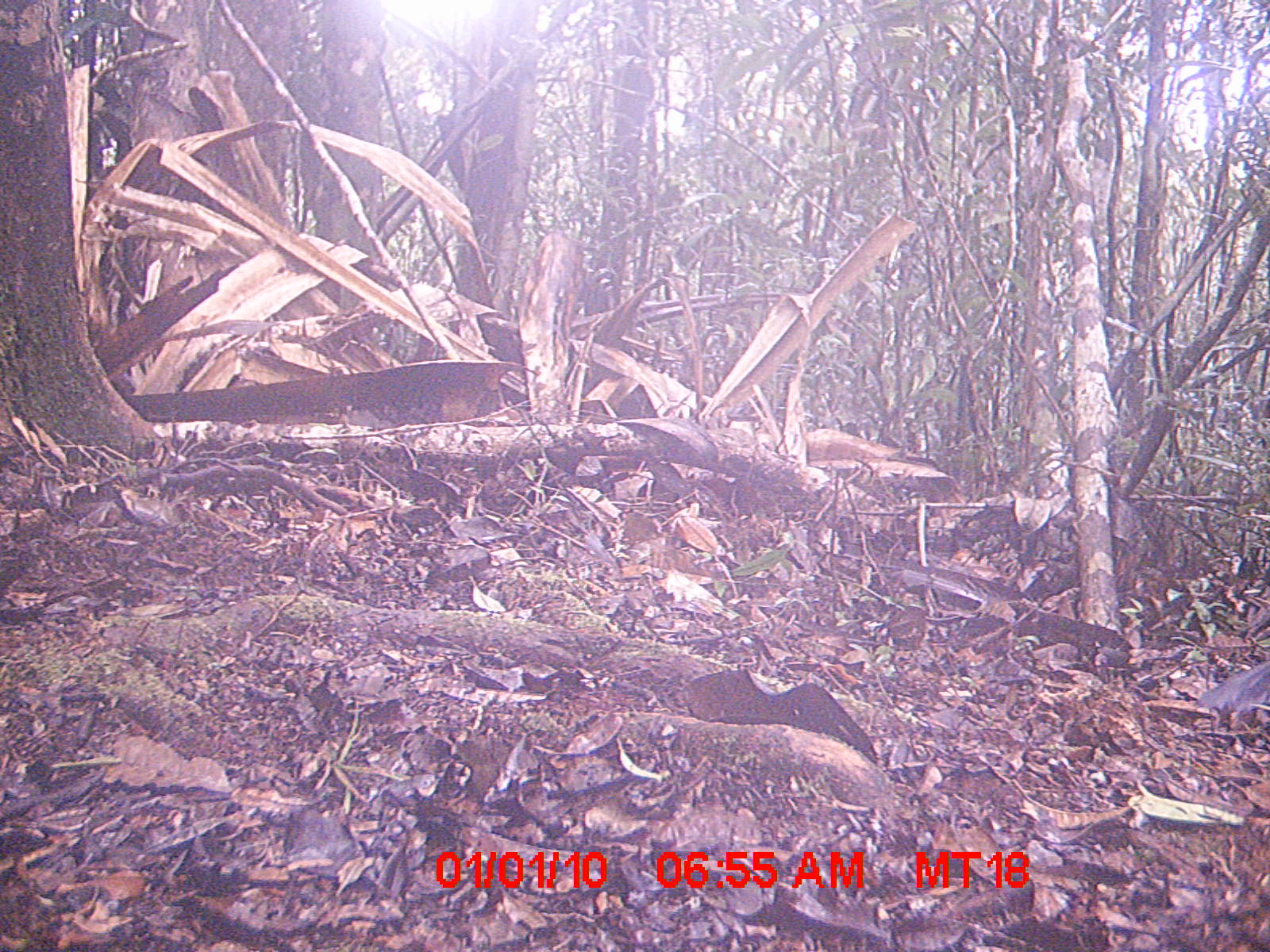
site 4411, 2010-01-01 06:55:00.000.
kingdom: Animalia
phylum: Chordata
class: Aves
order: Cuculiformes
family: Cuculidae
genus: Coua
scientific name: Coua serriana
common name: red-breasted coua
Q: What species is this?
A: Coua serriana (red-breasted coua).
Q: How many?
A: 1.